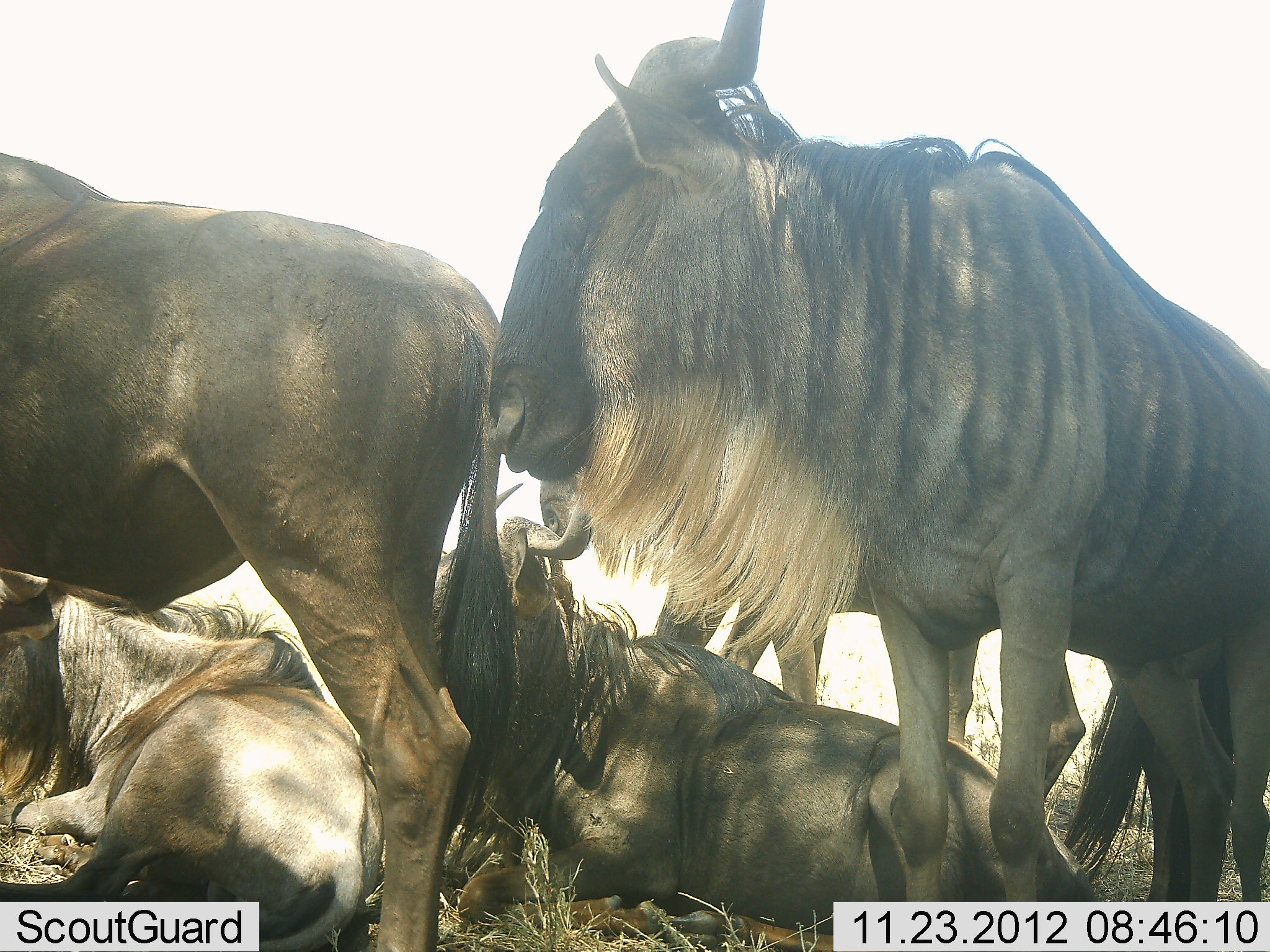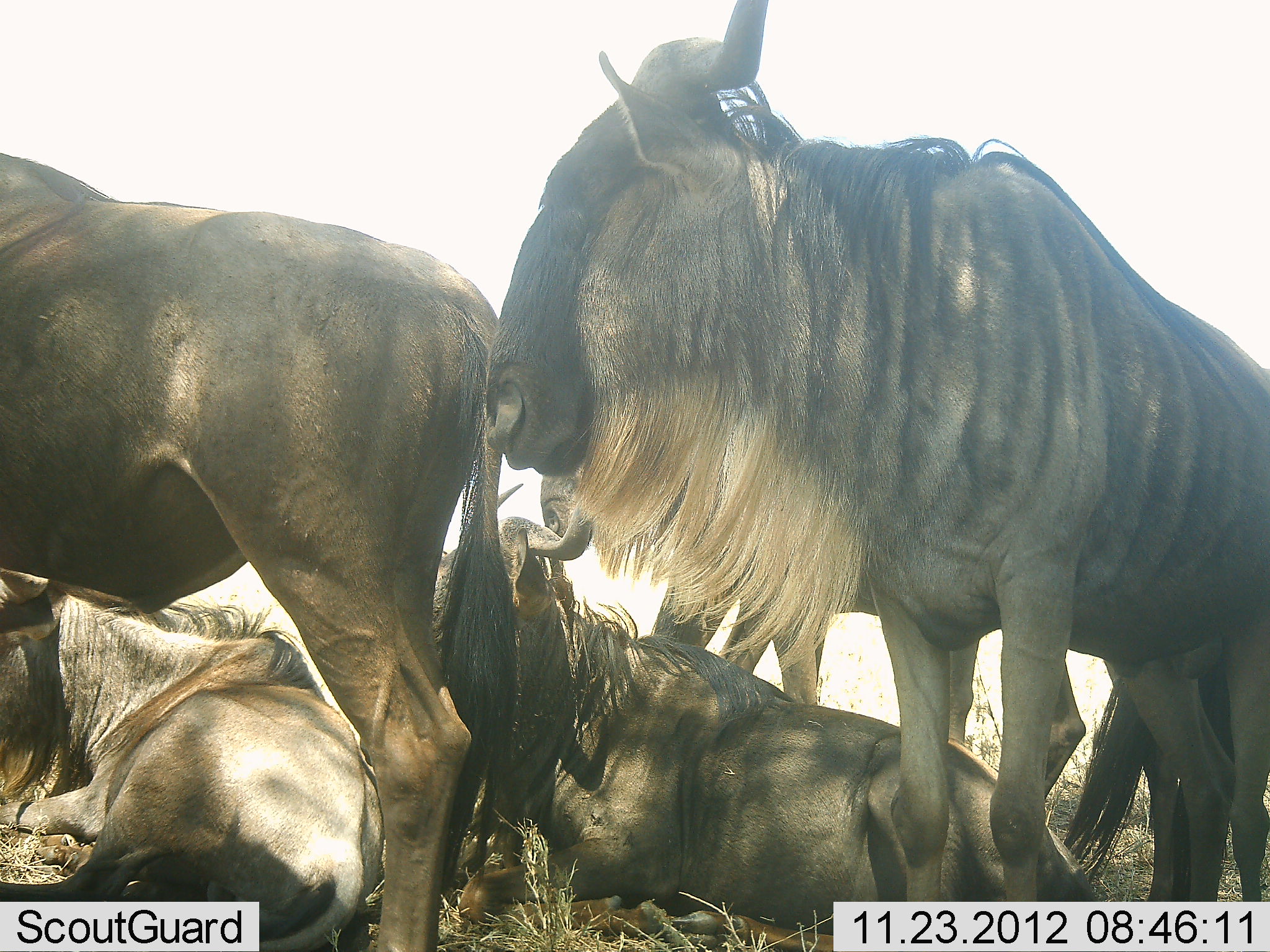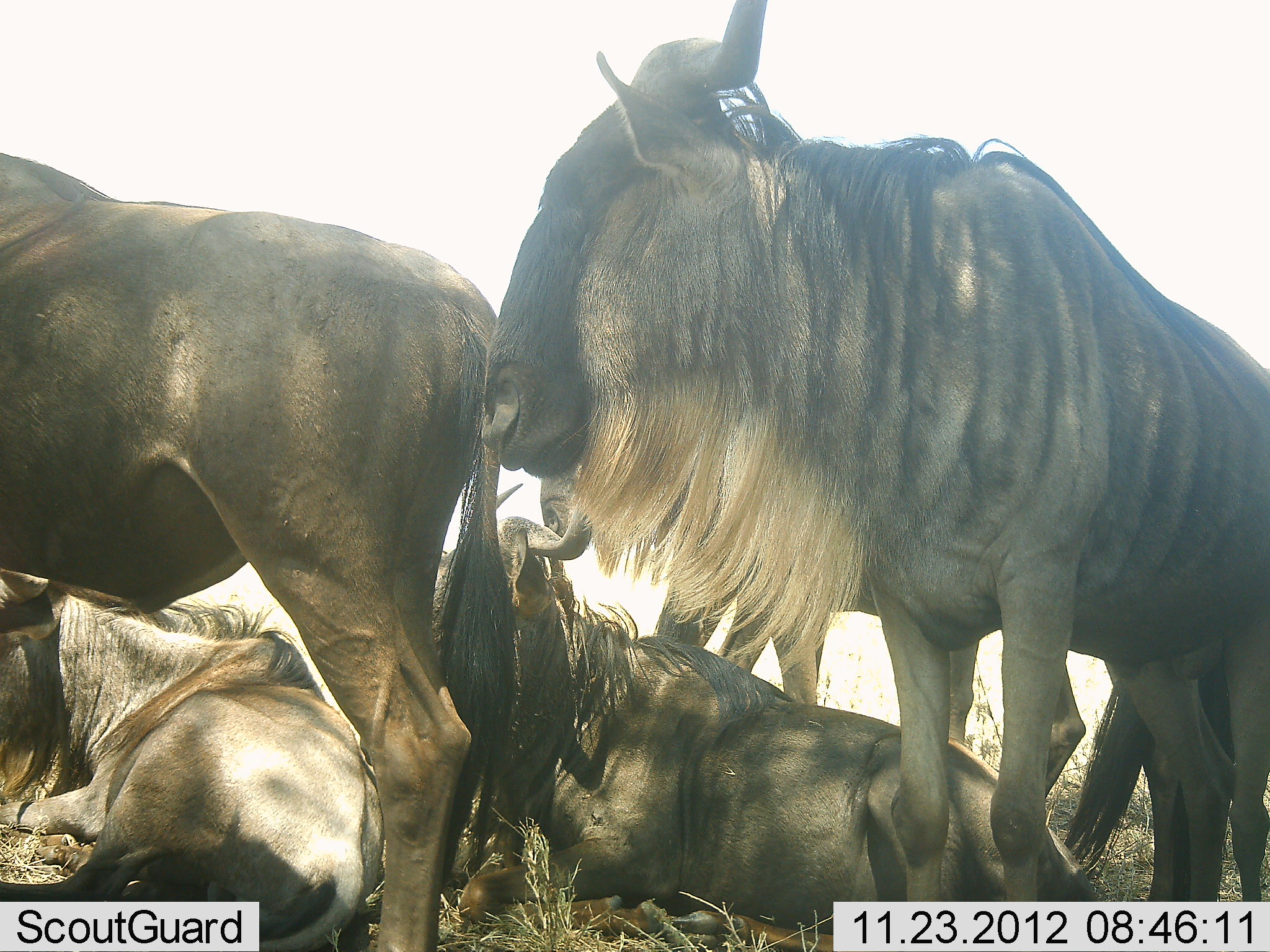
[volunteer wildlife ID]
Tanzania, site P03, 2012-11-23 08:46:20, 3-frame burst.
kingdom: Animalia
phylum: Chordata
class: Mammalia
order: Artiodactyla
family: Bovidae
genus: Connochaetes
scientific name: Connochaetes taurinus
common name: blue wildebeest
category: wildebeest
Wildebeest (blue wildebeest) (Connochaetes taurinus), count 4. Behavior (volunteer vote fractions): standing 80%, resting 100%, moving 0%, interacting 10%. Young present (vote fraction): 0%. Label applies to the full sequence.